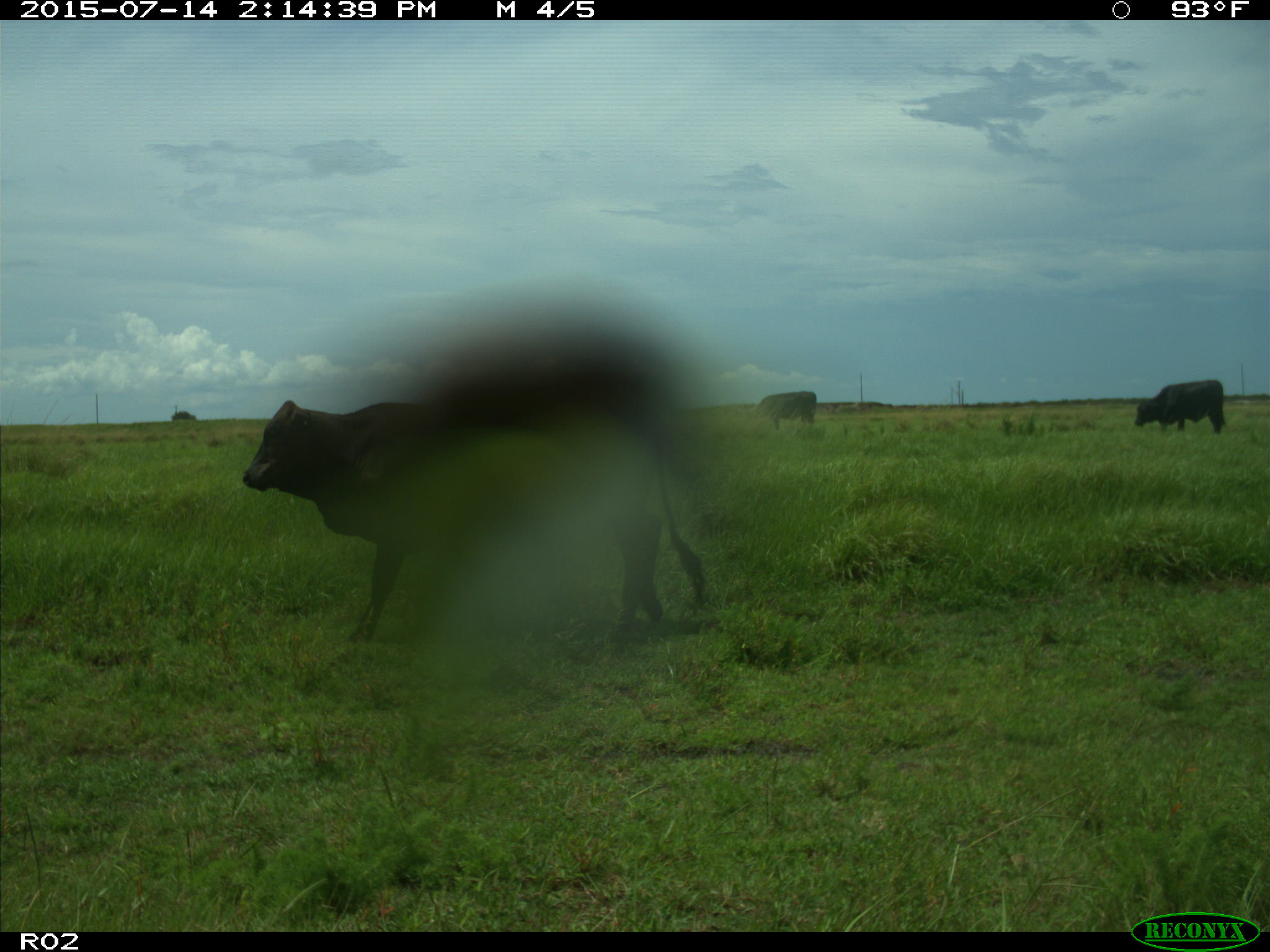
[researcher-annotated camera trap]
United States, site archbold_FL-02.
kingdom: Animalia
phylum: Chordata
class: Mammalia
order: Artiodactyla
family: Bovidae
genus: Bos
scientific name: Bos taurus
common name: domestic cow